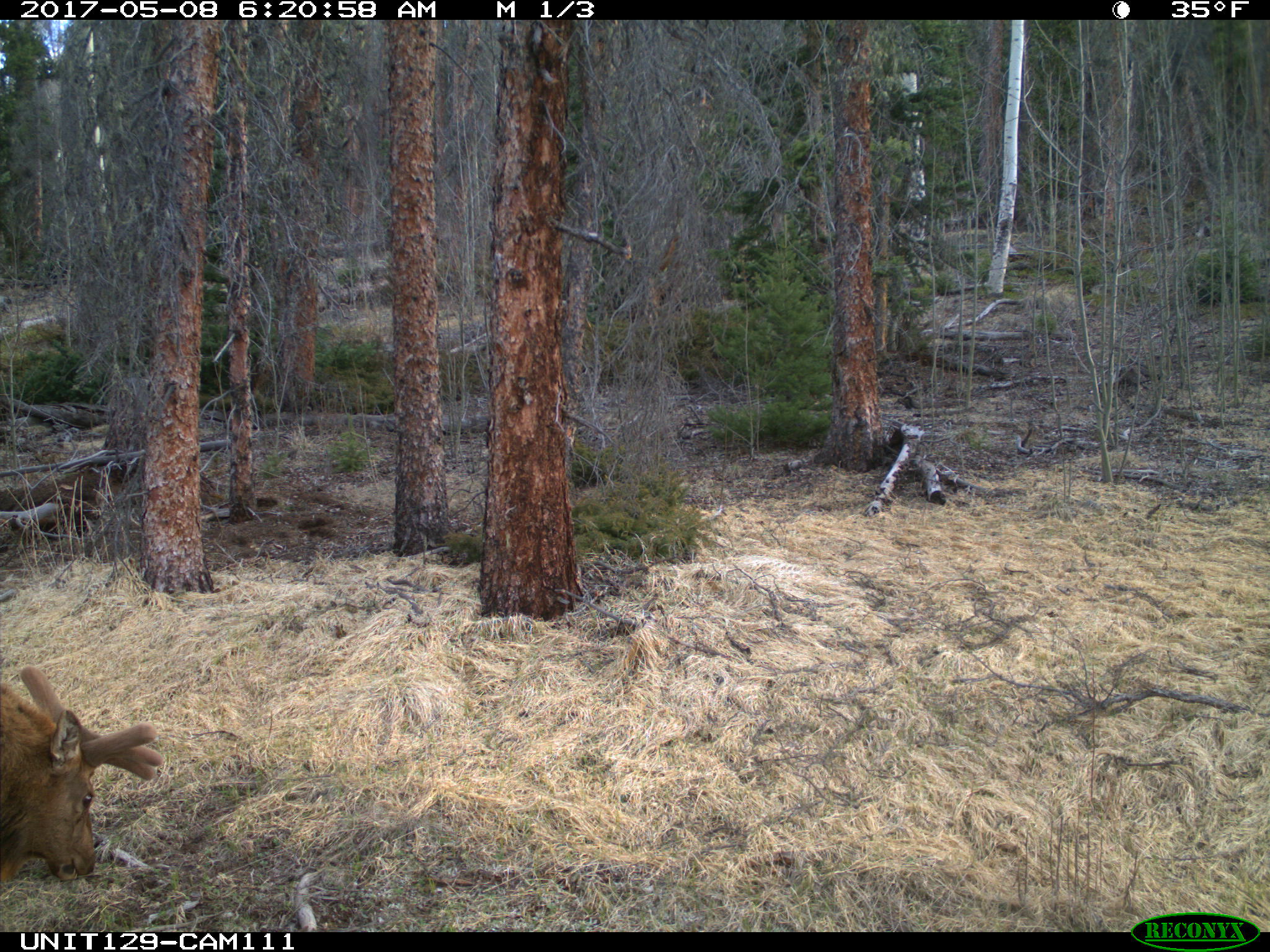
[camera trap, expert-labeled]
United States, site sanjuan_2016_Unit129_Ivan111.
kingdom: Animalia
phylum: Chordata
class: Mammalia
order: Artiodactyla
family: Cervidae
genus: Cervus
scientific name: Cervus elaphus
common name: red deer